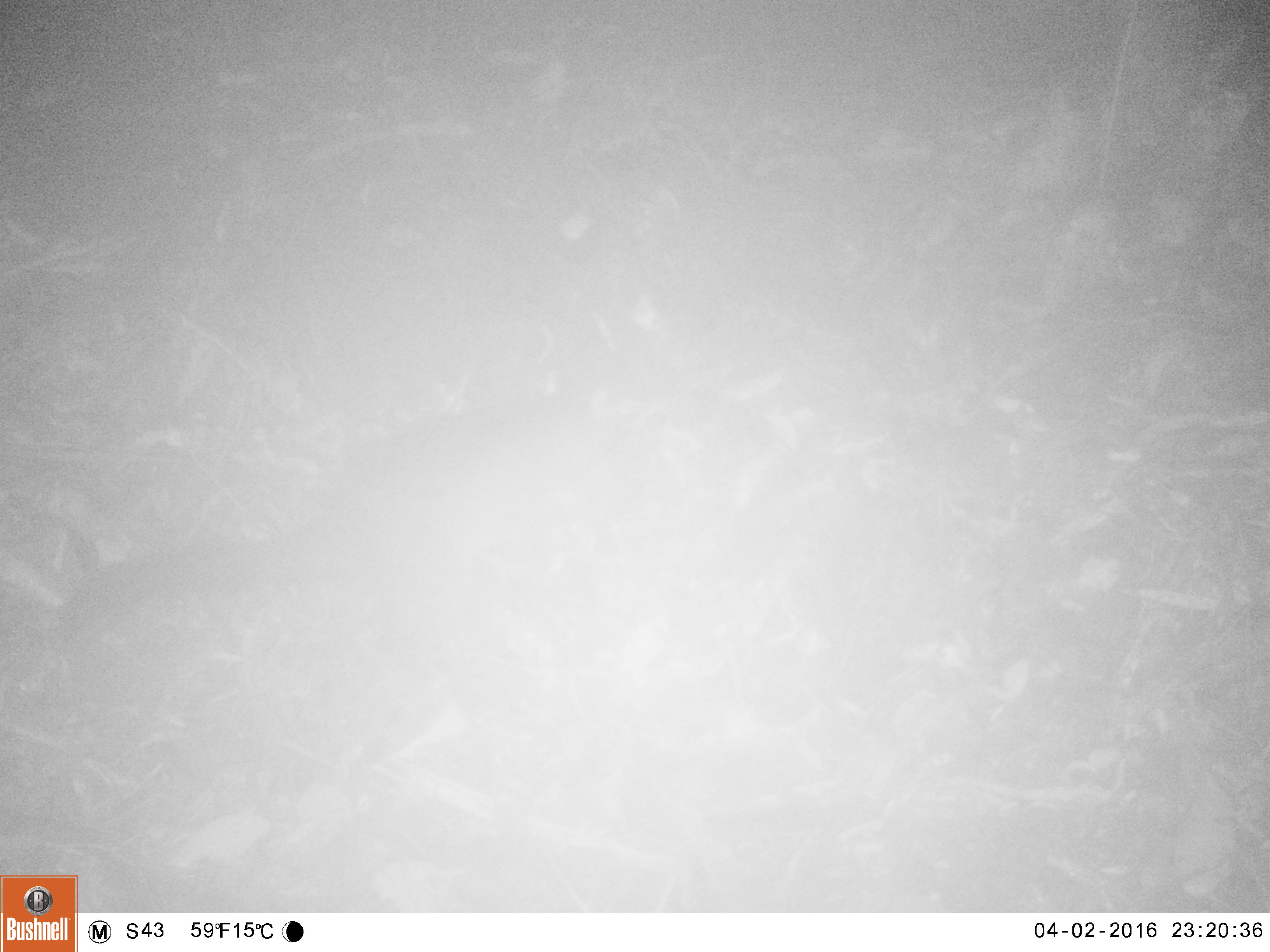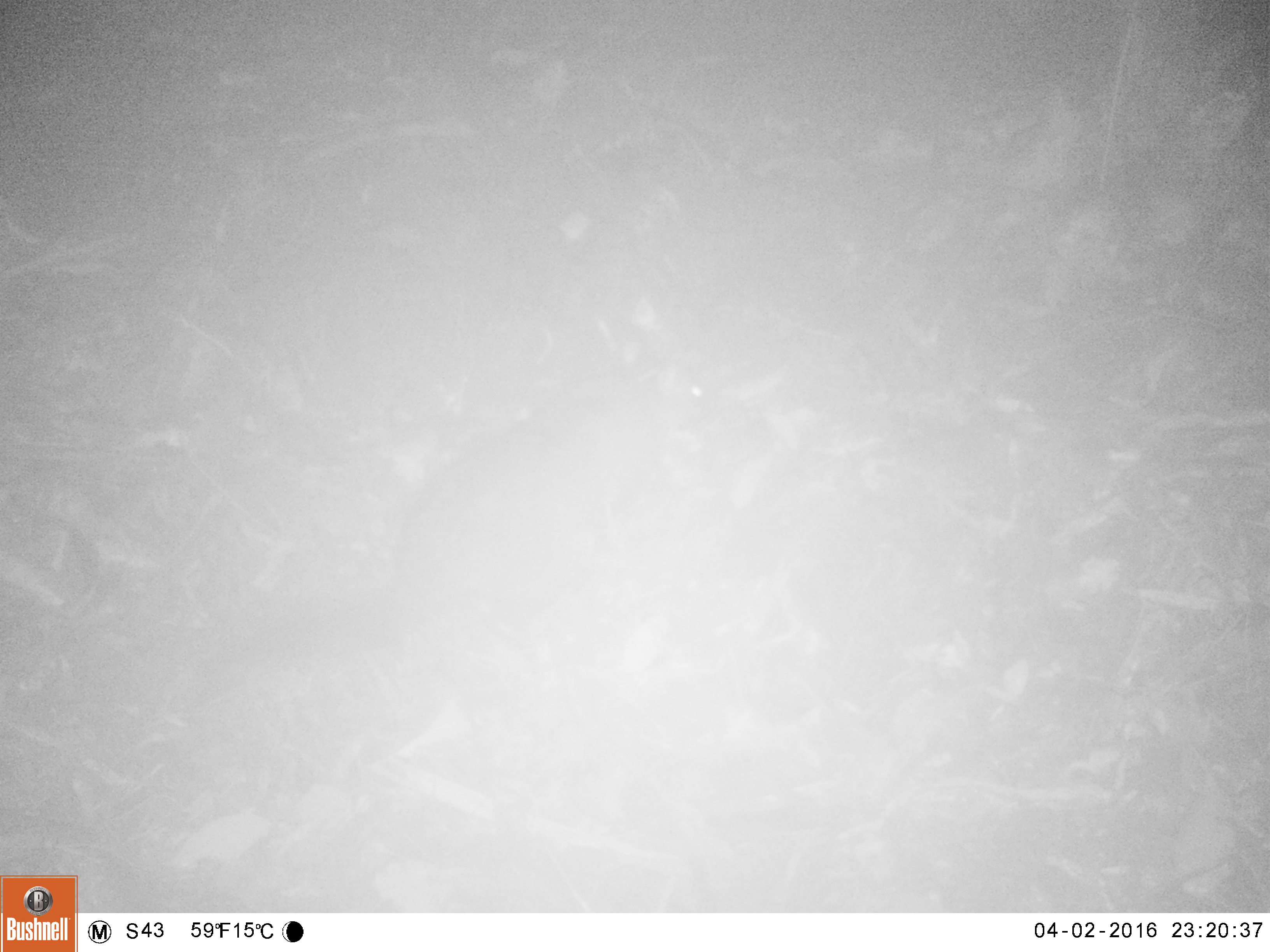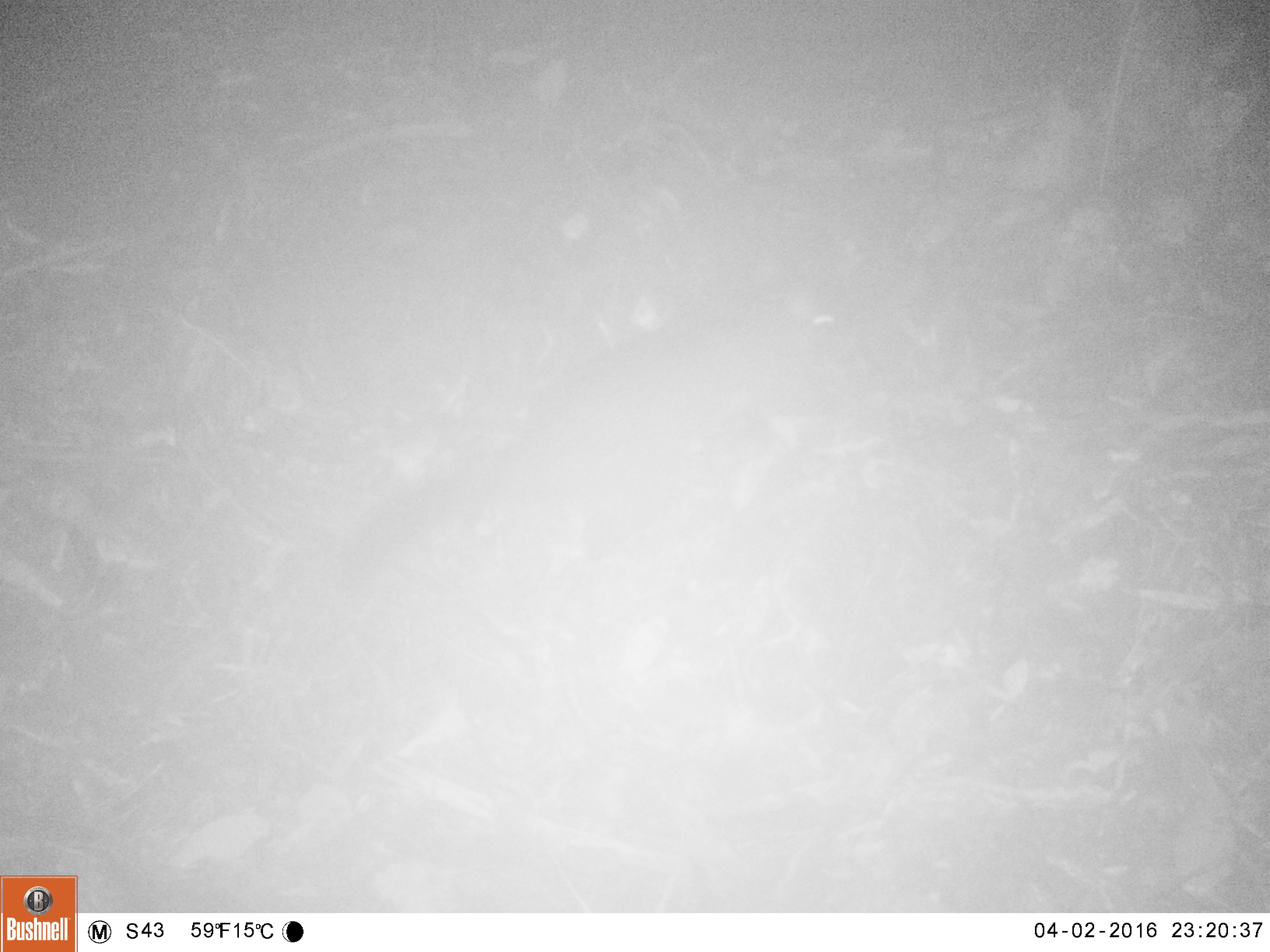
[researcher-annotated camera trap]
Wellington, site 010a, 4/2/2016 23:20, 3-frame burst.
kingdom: Animalia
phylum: Chordata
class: Mammalia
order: Didelphimorphia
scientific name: Didelphimorphia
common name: possum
Possum (Didelphimorphia).